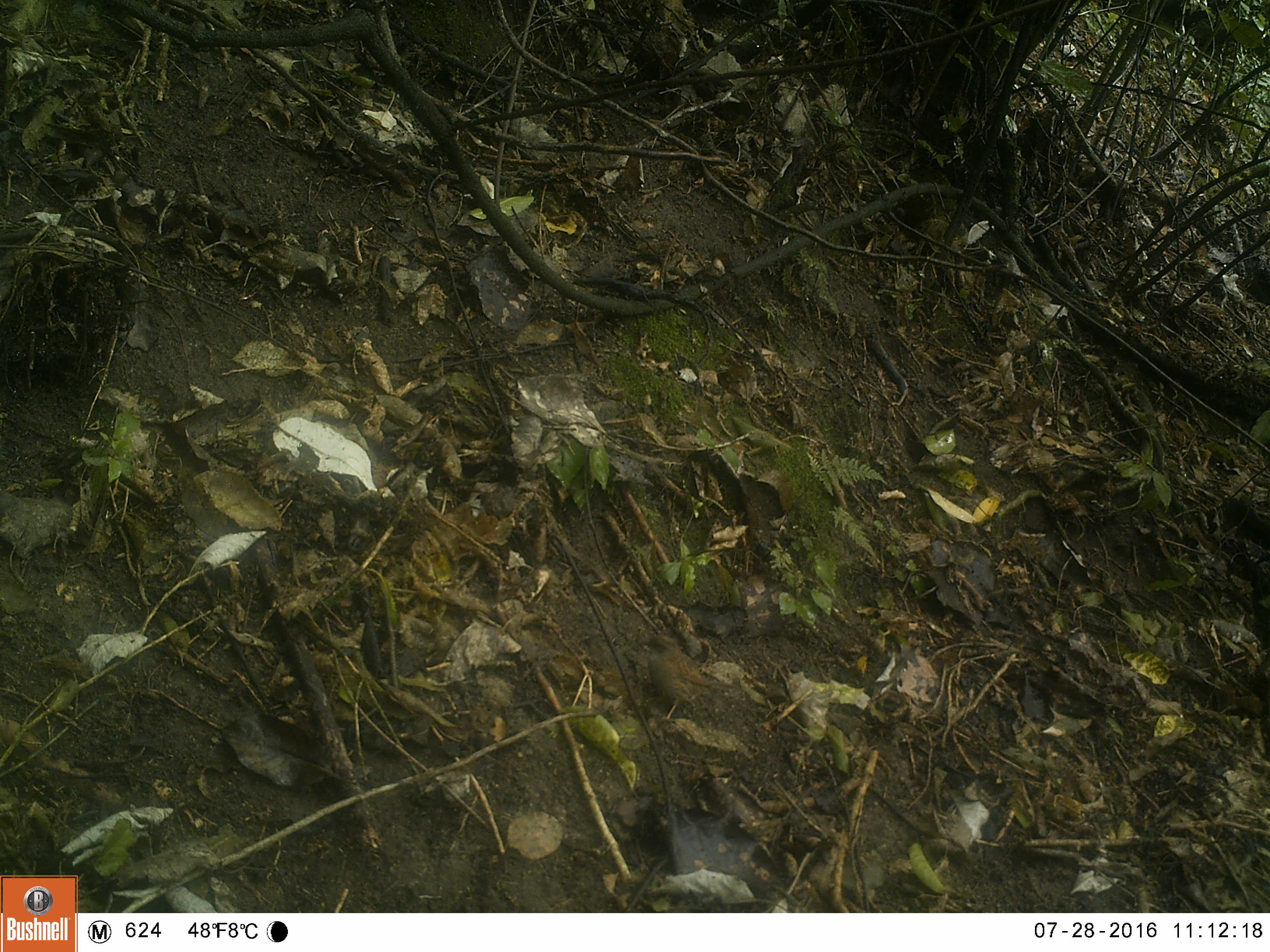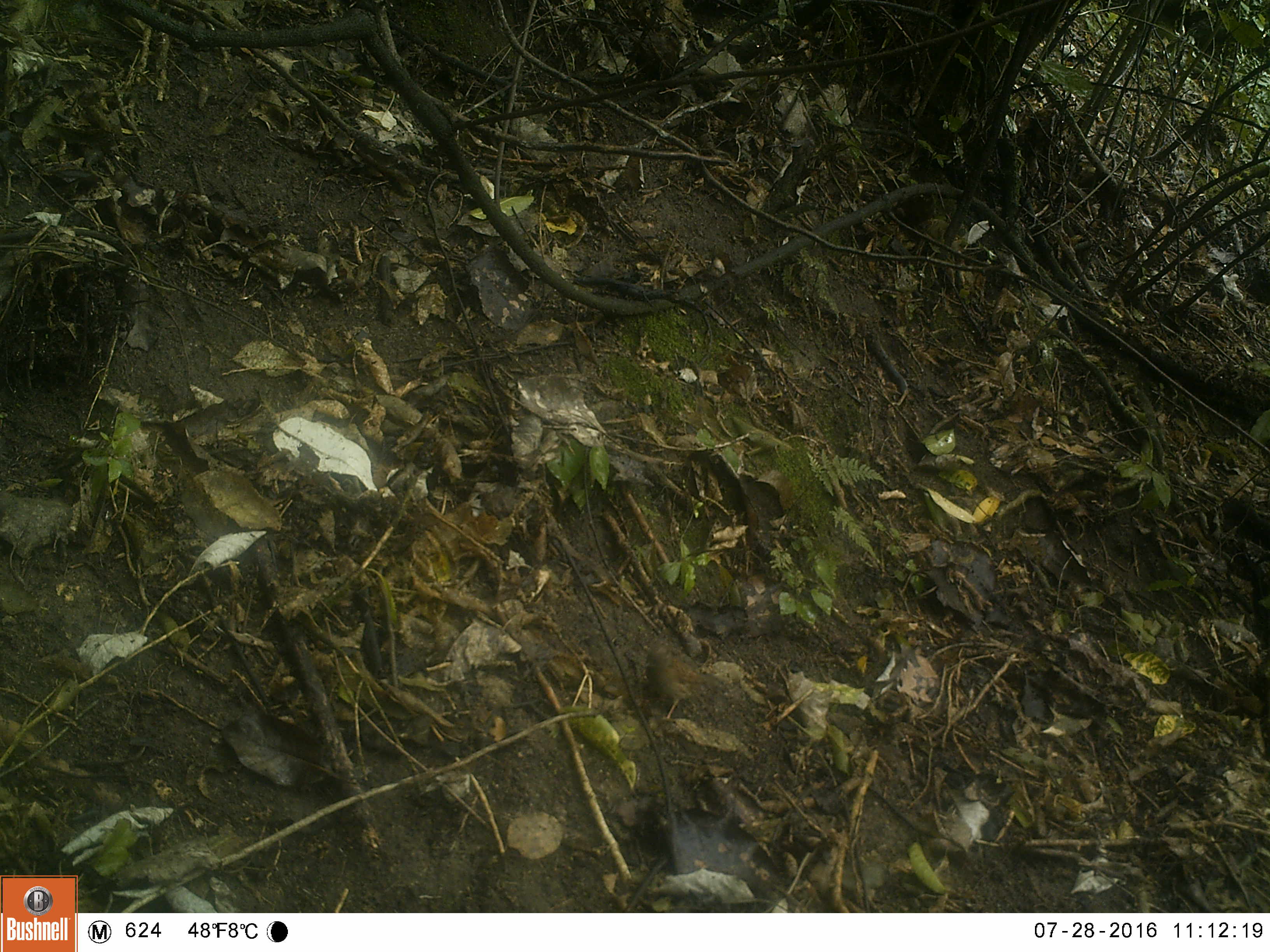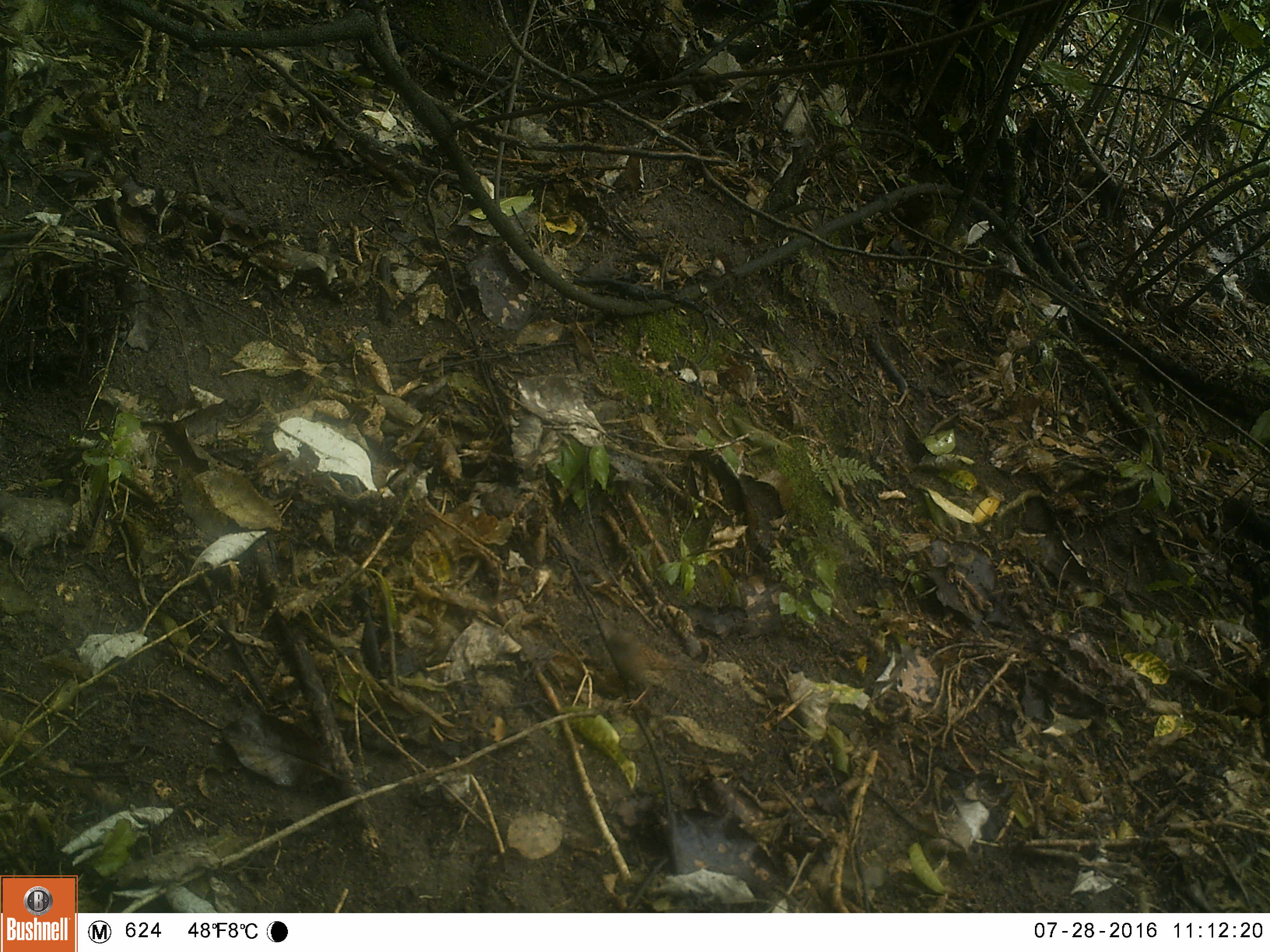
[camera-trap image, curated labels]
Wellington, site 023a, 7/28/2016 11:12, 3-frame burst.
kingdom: Animalia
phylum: Chordata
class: Aves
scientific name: Aves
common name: bird